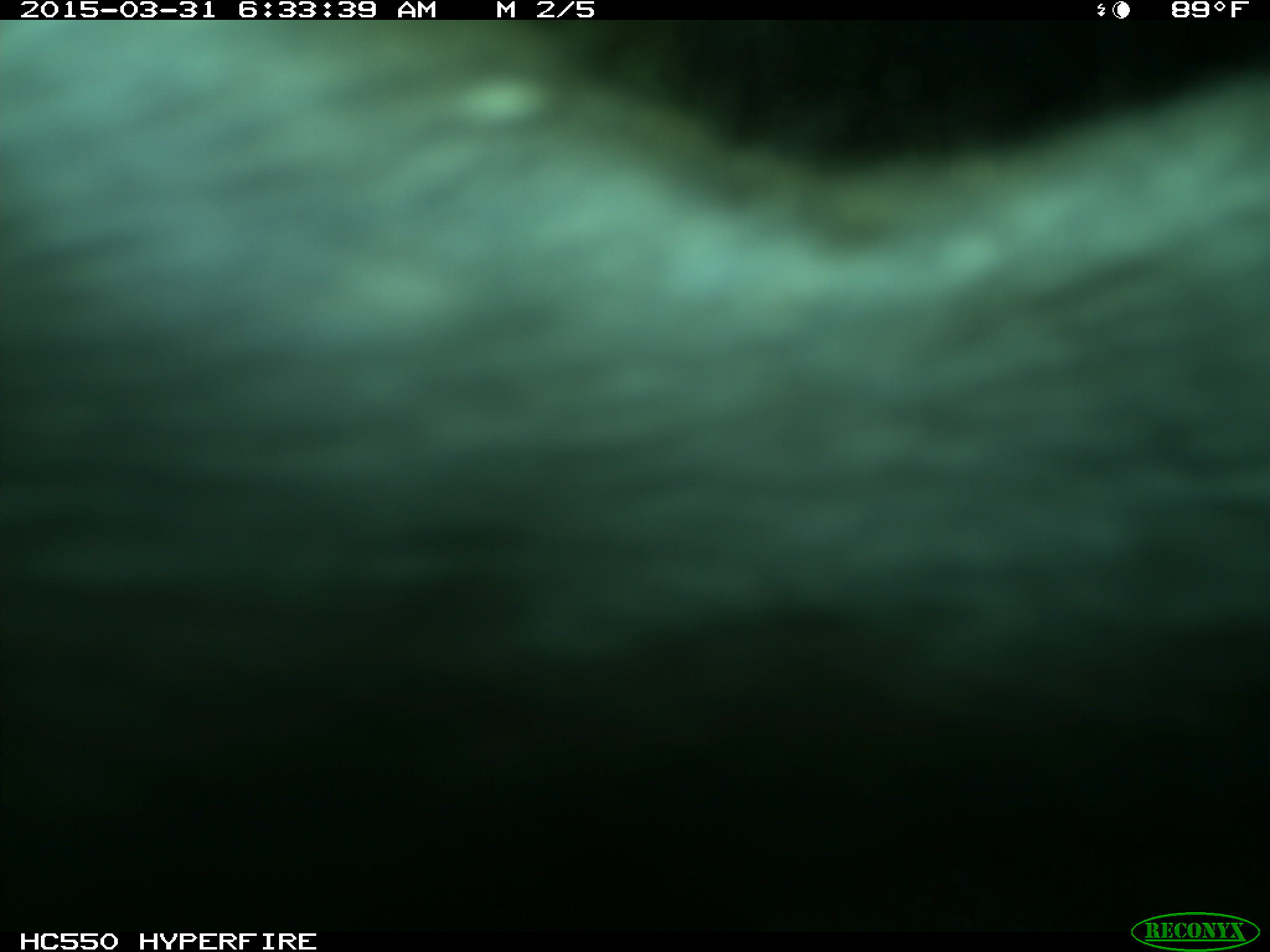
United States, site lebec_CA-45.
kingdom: Animalia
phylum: Chordata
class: Mammalia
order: Artiodactyla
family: Bovidae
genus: Bos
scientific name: Bos taurus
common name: domestic cow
Bos taurus (domestic cow).